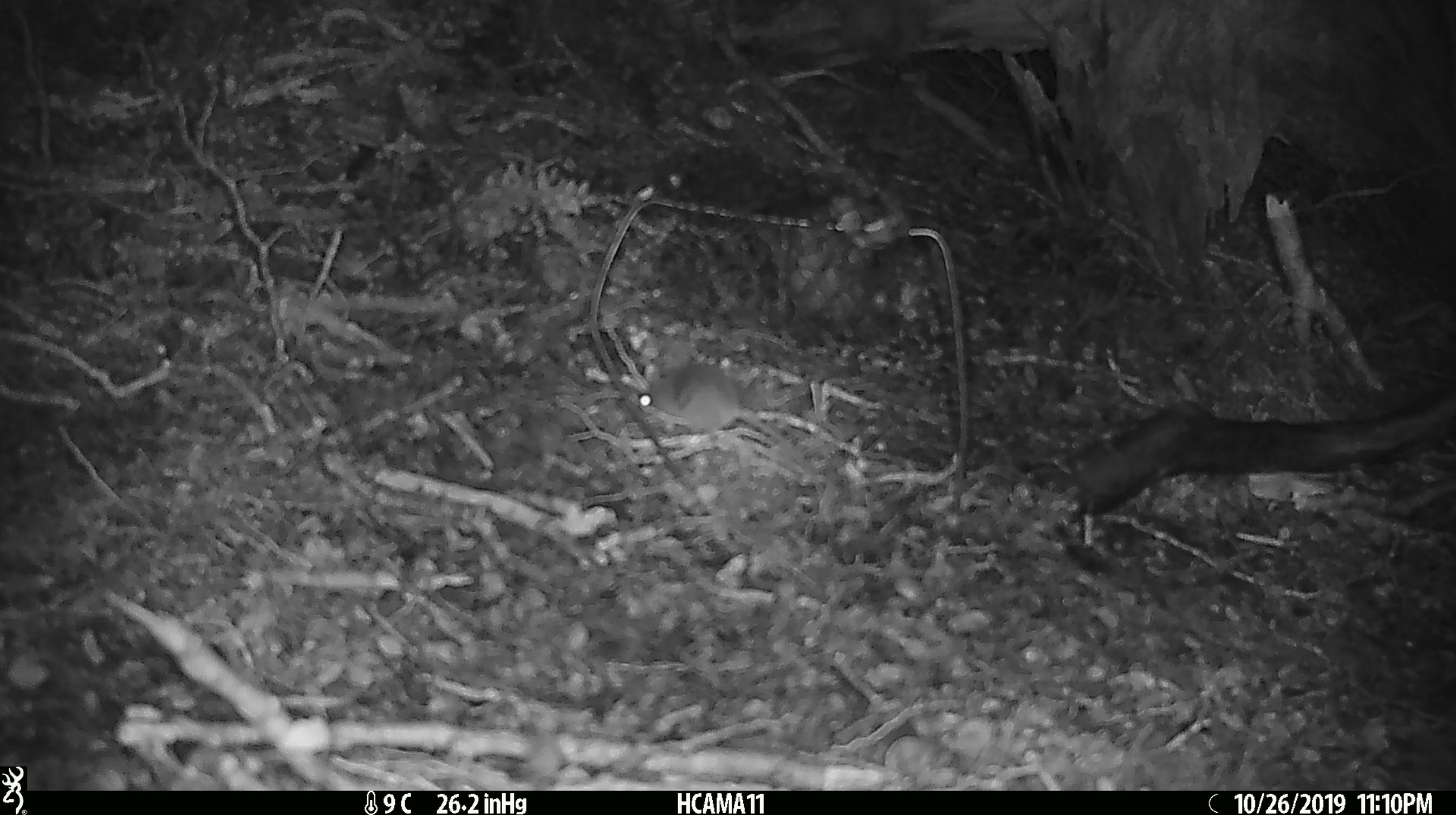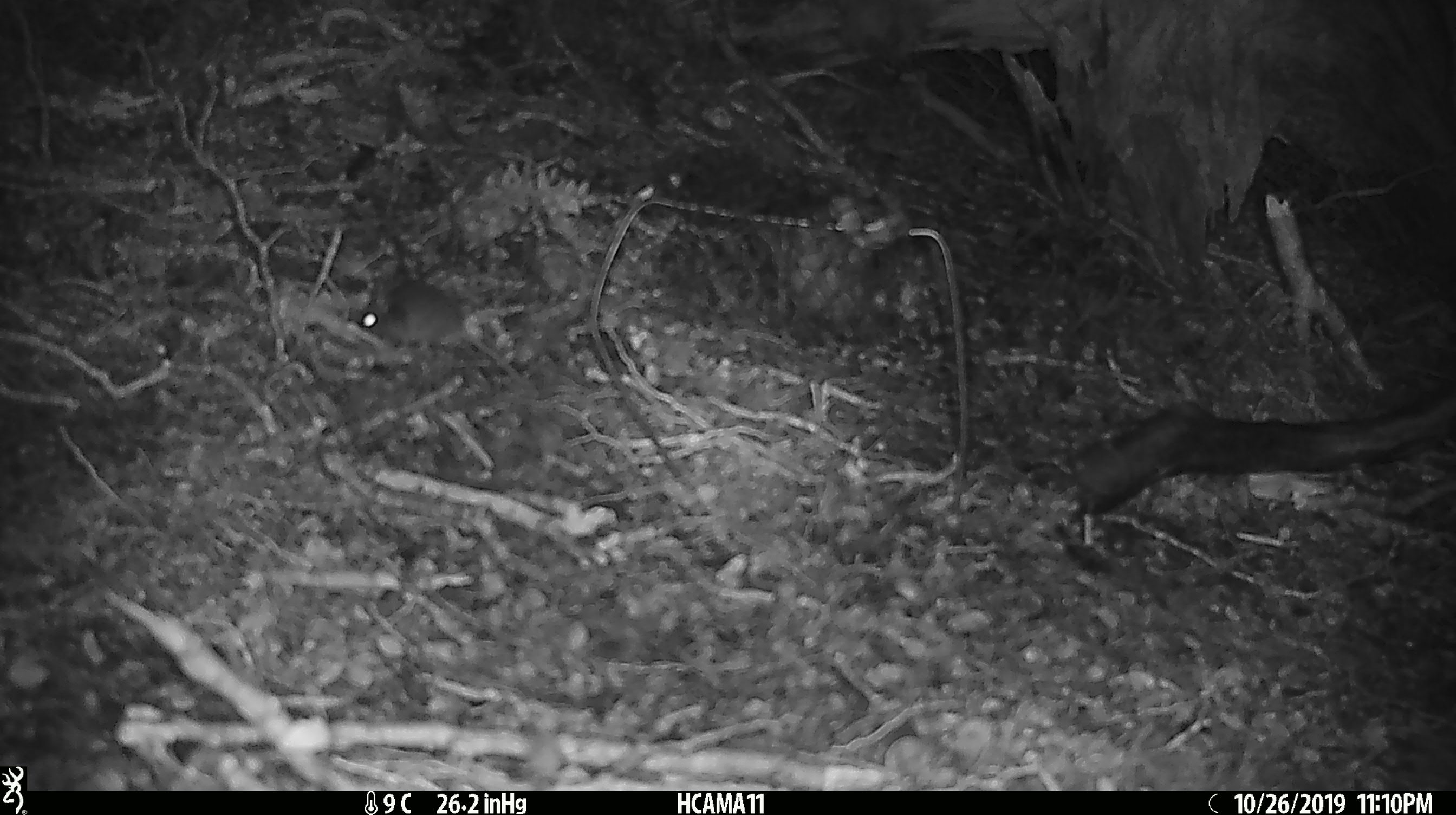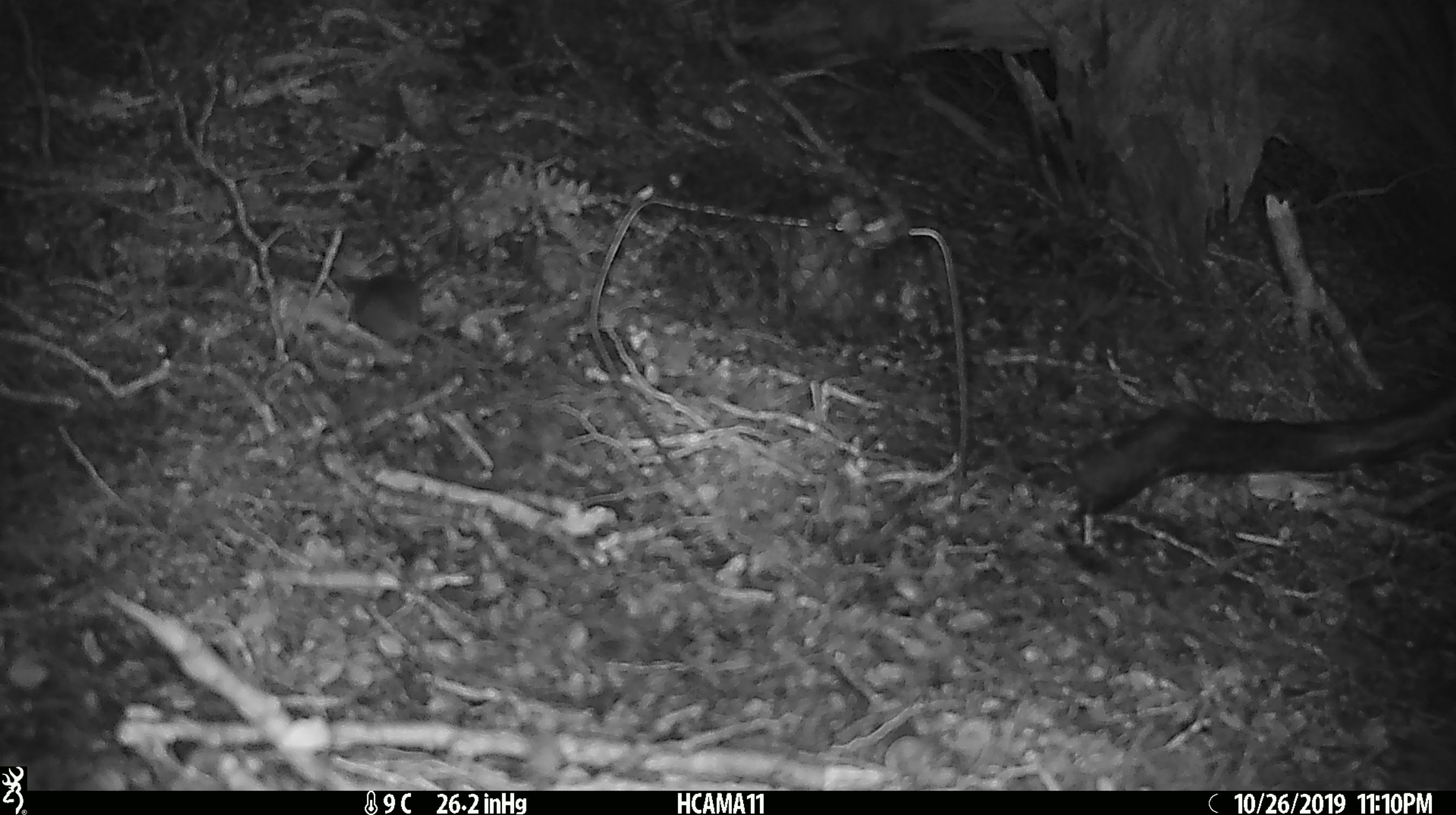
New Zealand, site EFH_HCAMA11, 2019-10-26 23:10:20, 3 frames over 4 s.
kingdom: Animalia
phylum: Chordata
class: Mammalia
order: Rodentia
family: Muridae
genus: Mus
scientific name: Mus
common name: mouse